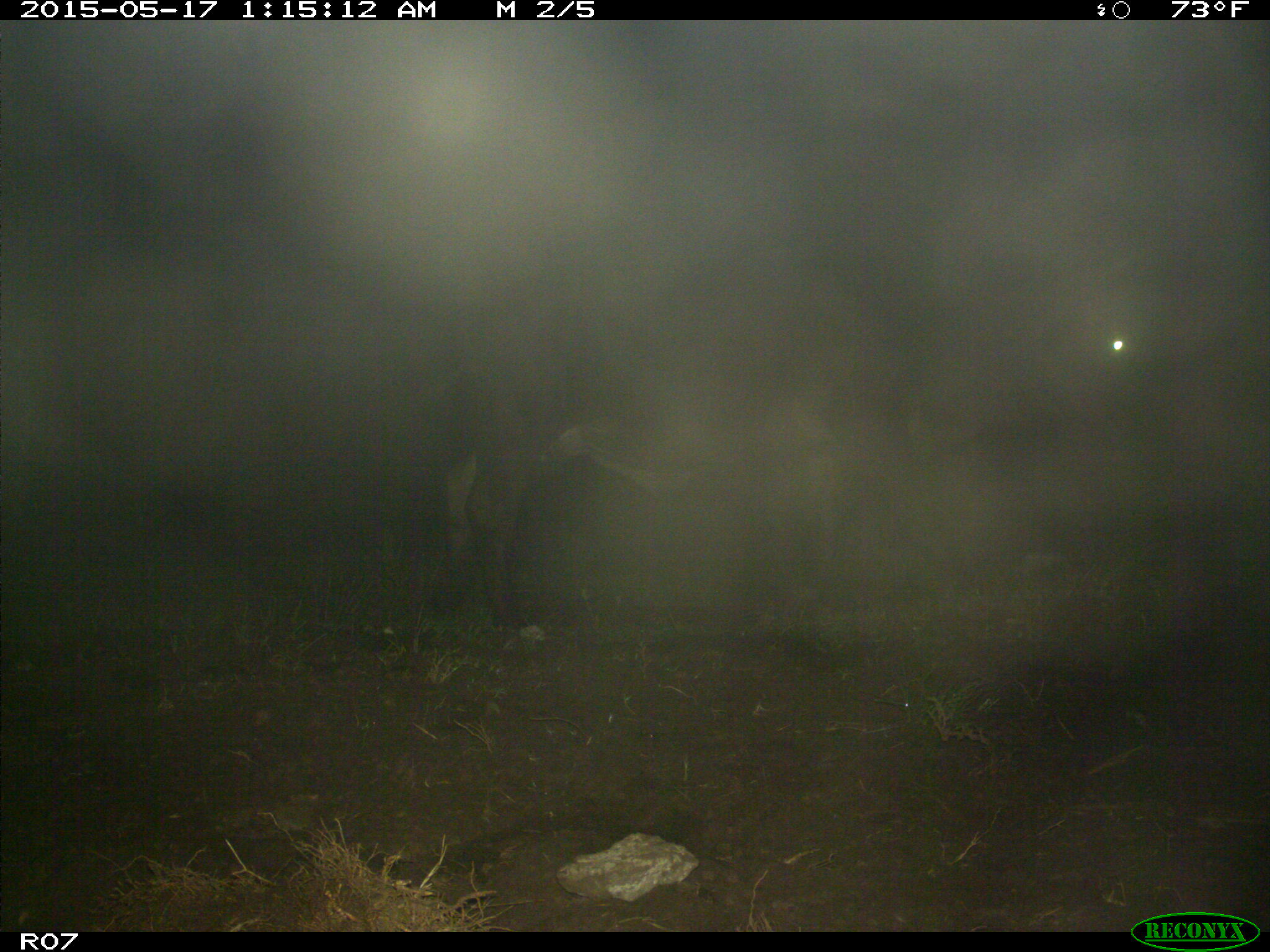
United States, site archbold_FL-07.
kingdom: Animalia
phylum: Chordata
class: Mammalia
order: Artiodactyla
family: Bovidae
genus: Bos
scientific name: Bos taurus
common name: domestic cow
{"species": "Bos taurus (domestic cow)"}